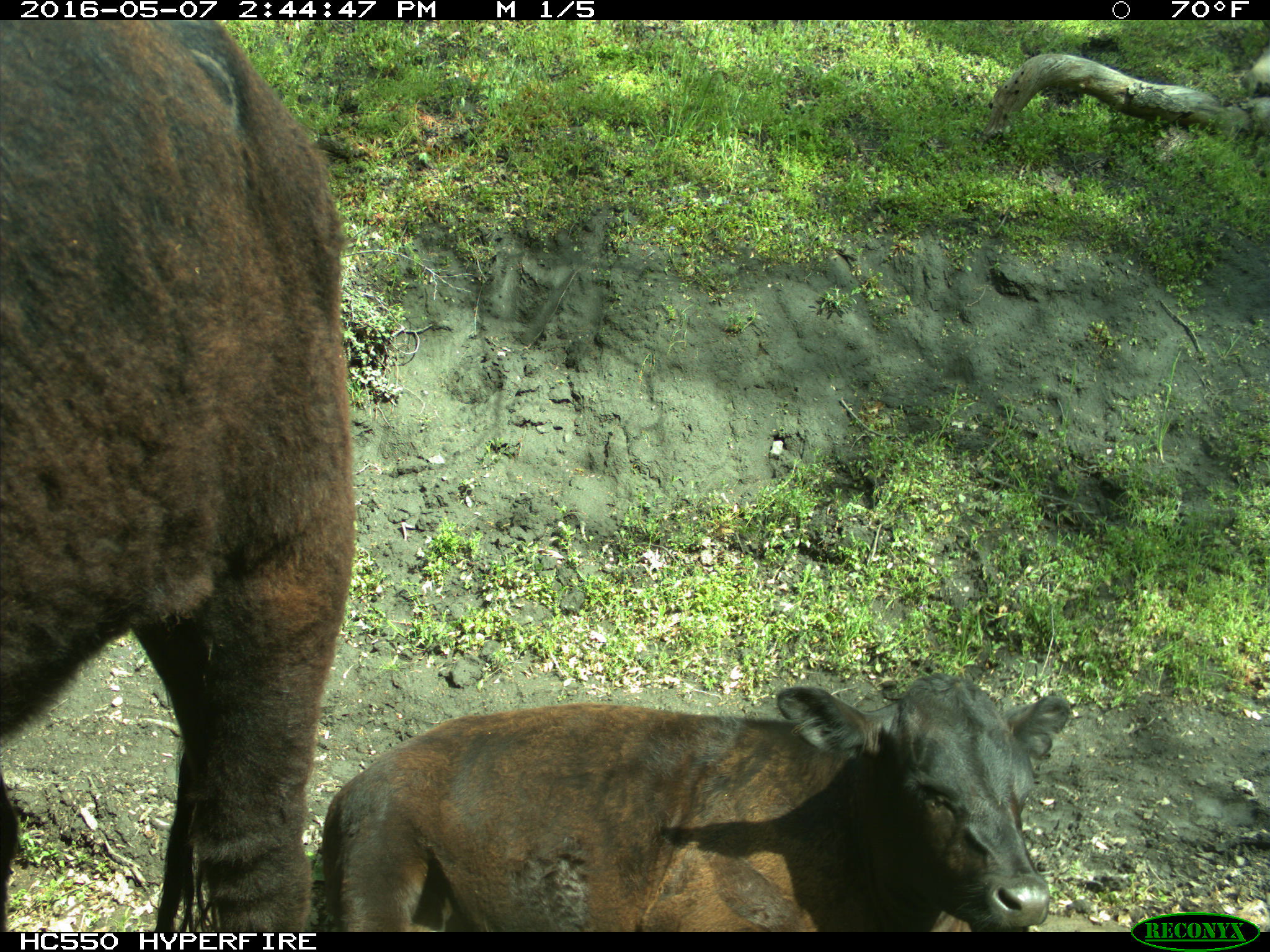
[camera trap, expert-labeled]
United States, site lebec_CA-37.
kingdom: Animalia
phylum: Chordata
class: Mammalia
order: Artiodactyla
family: Bovidae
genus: Bos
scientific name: Bos taurus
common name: domestic cow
Bos taurus (domestic cow).